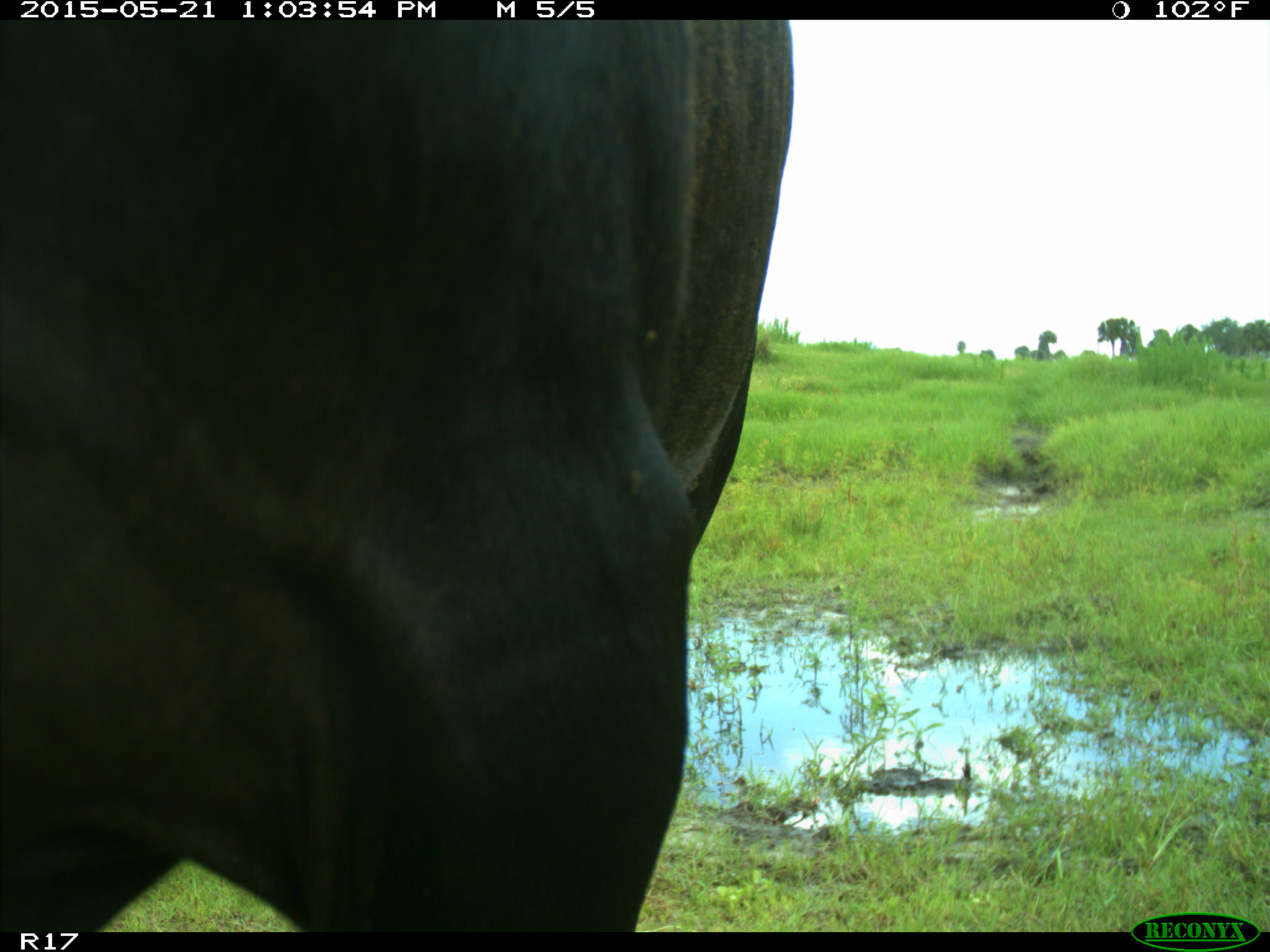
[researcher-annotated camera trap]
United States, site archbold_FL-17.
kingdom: Animalia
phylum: Chordata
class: Mammalia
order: Artiodactyla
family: Bovidae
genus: Bos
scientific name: Bos taurus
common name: domestic cow